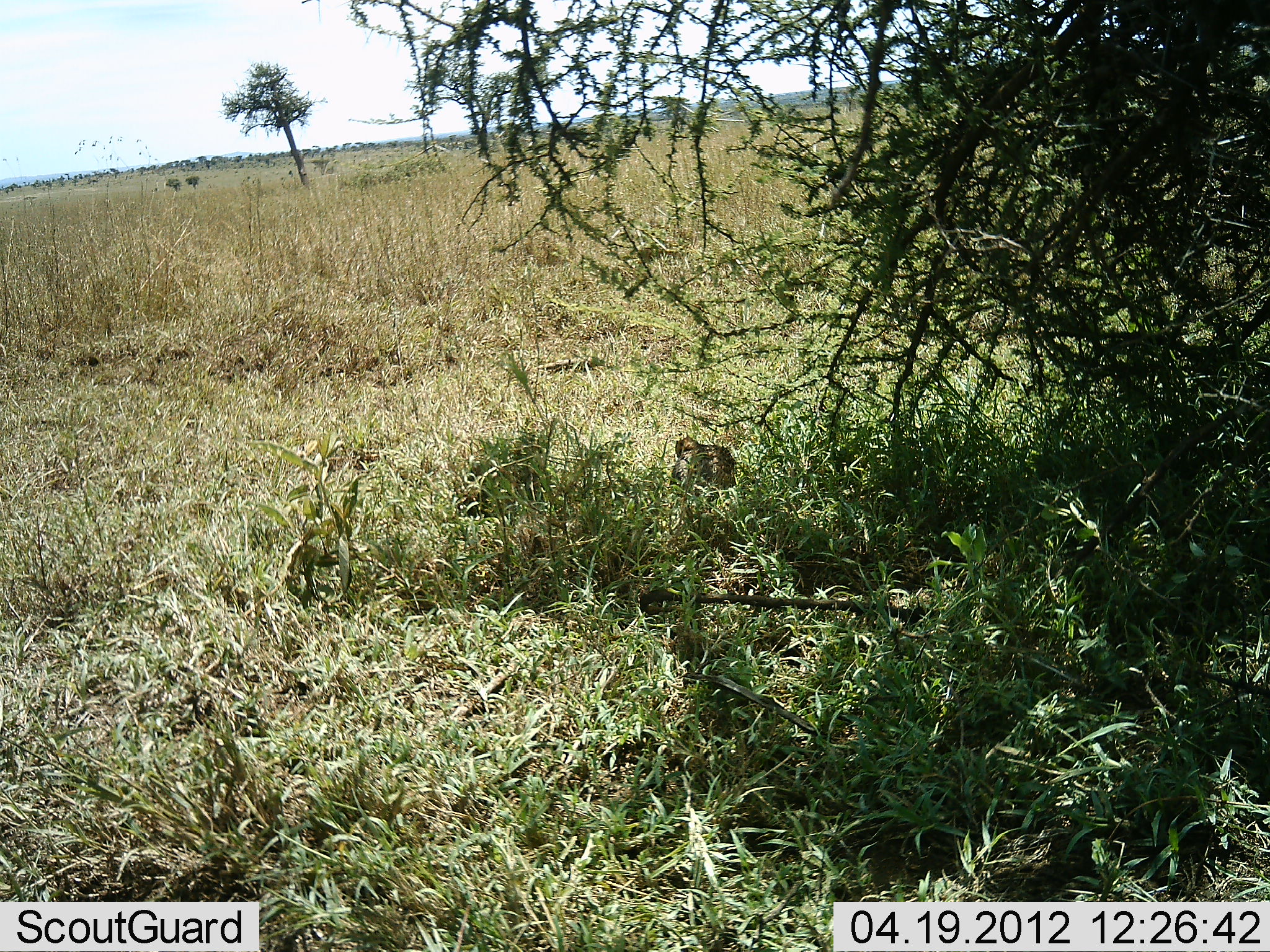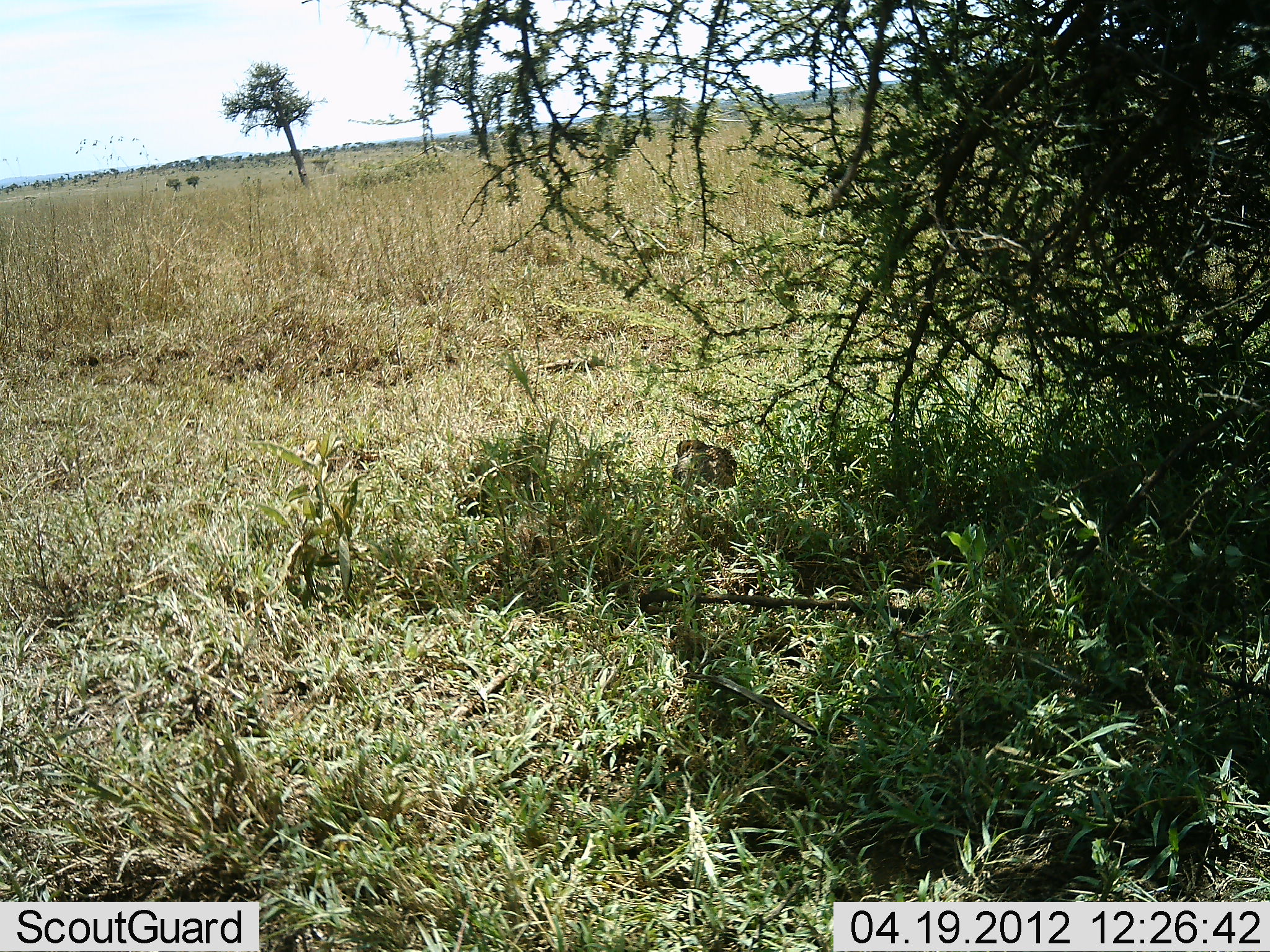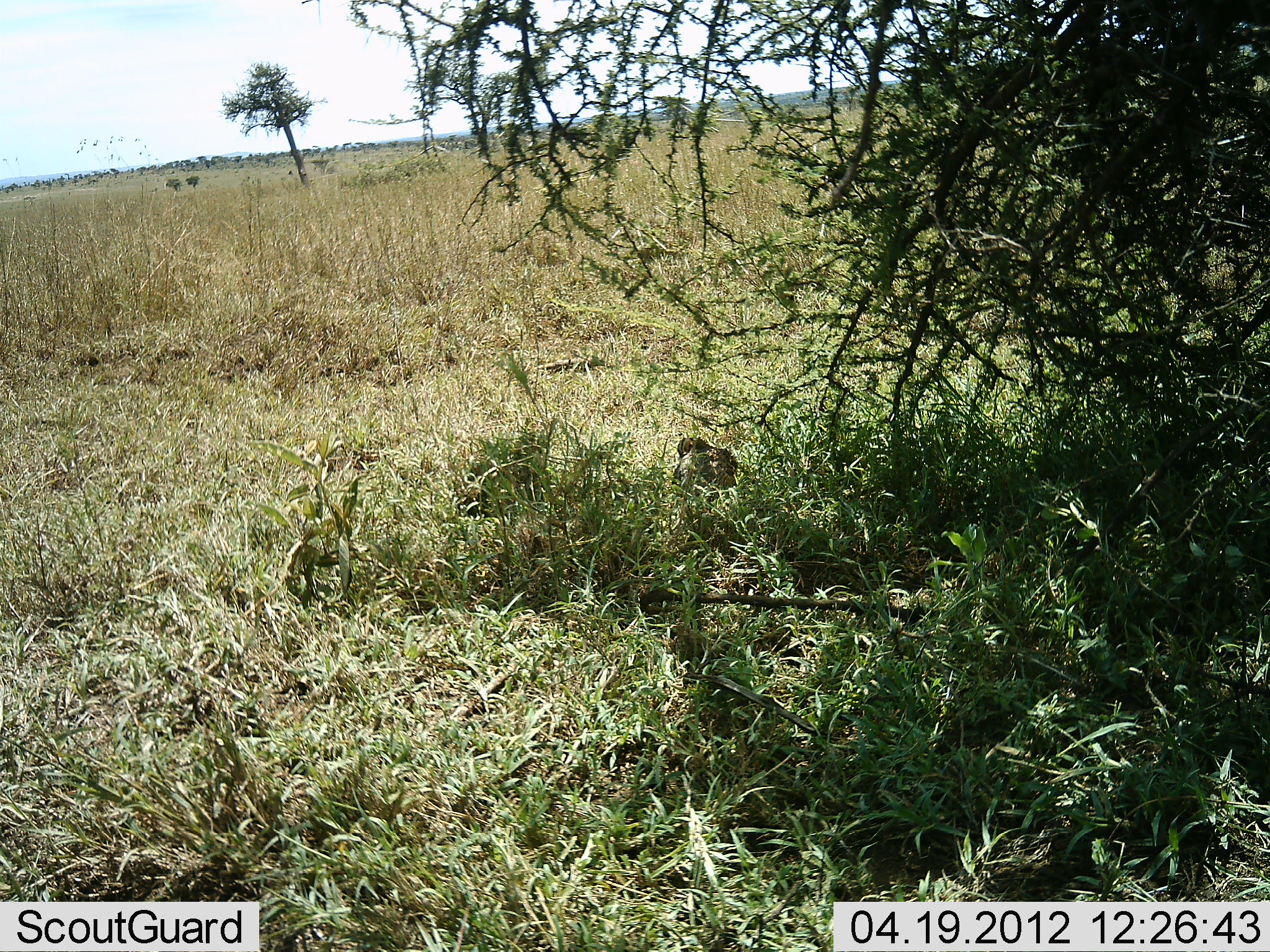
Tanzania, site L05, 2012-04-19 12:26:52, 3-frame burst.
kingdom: Animalia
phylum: Chordata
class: Aves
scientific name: Aves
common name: bird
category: otherbird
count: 1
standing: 14%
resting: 79%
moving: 0%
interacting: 0%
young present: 0%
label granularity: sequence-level